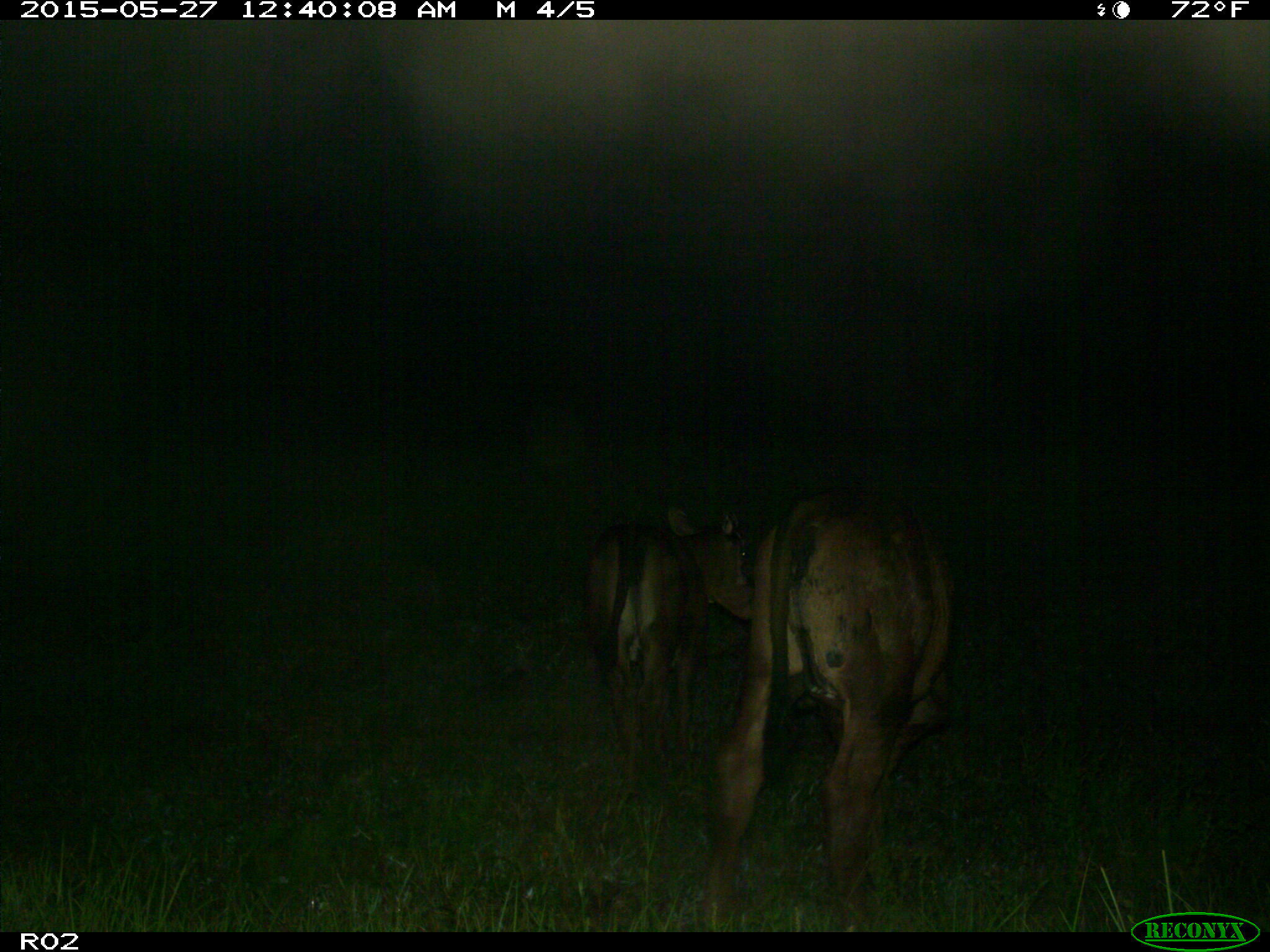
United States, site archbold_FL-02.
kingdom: Animalia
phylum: Chordata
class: Mammalia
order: Artiodactyla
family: Bovidae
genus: Bos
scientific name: Bos taurus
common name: domestic cow